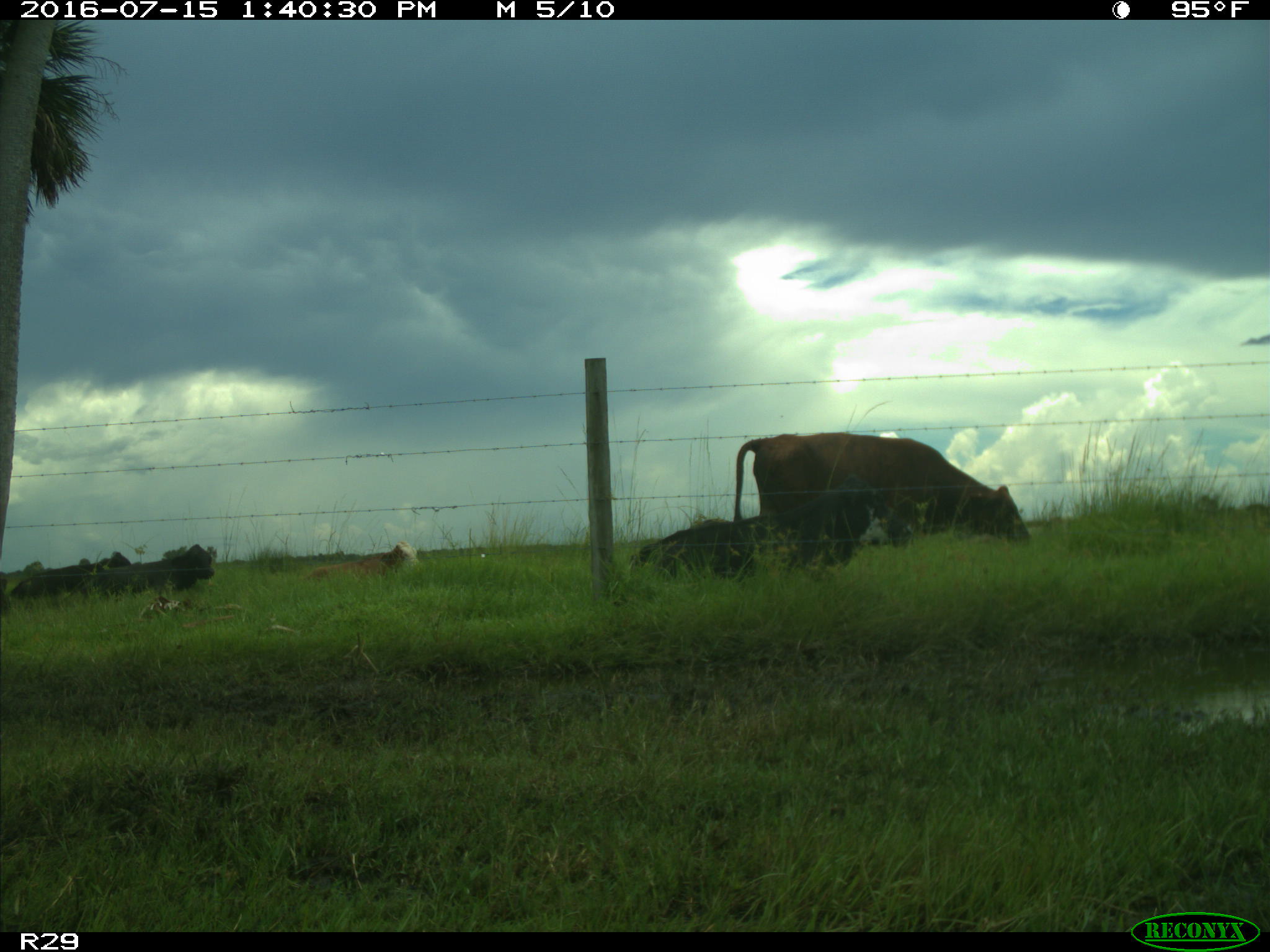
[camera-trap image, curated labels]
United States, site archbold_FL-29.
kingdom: Animalia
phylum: Chordata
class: Mammalia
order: Artiodactyla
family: Bovidae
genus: Bos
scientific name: Bos taurus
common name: domestic cow